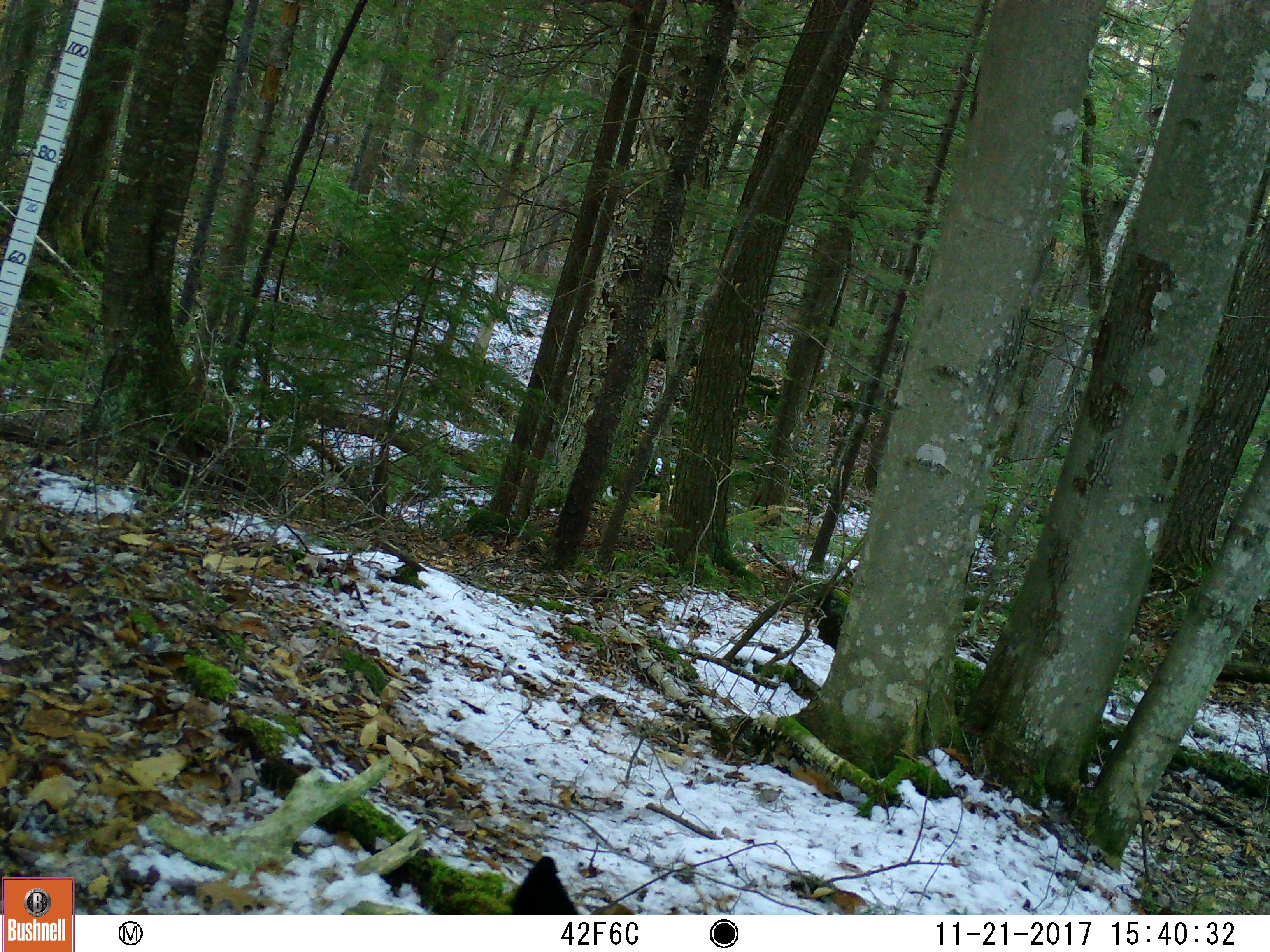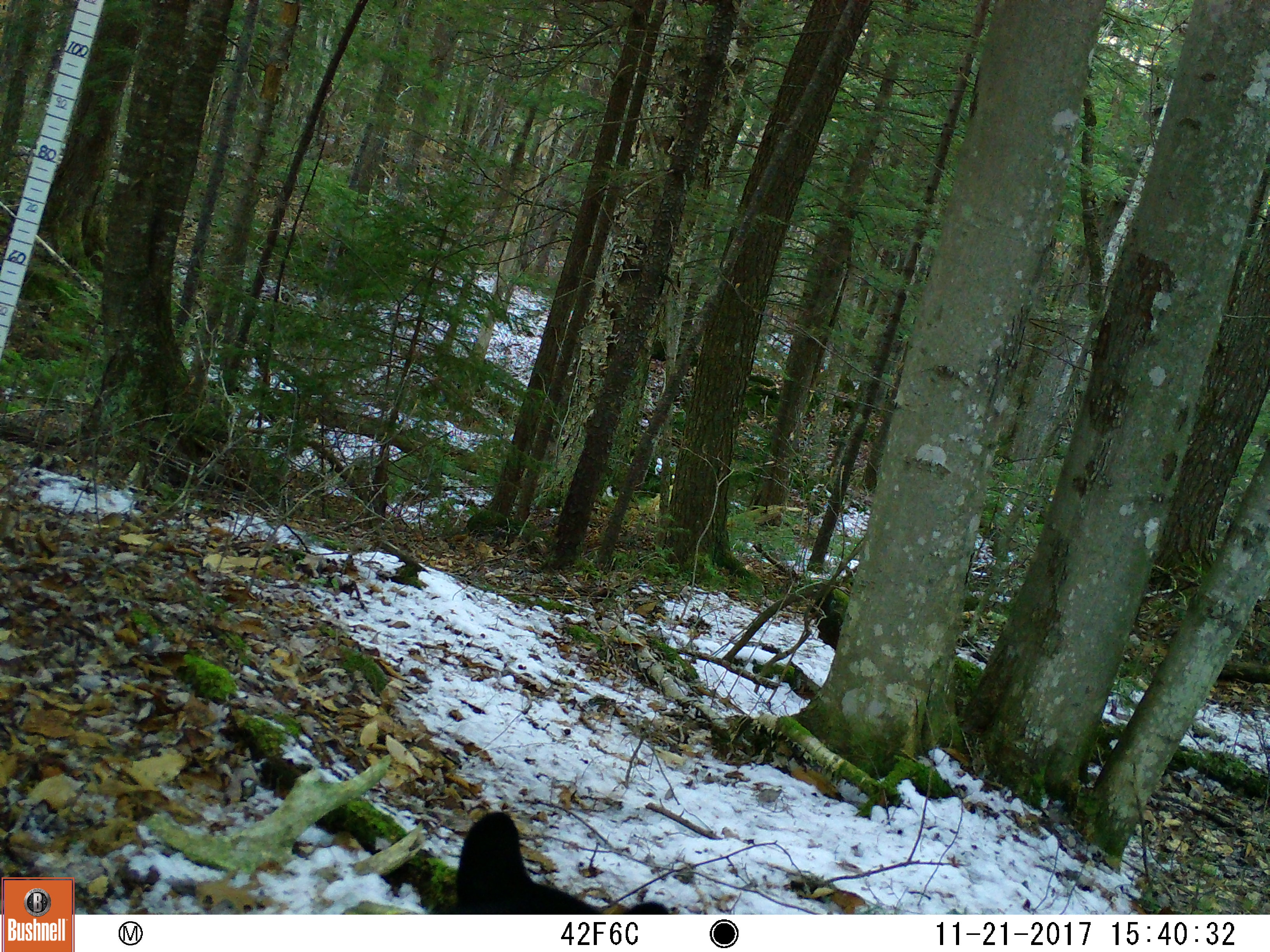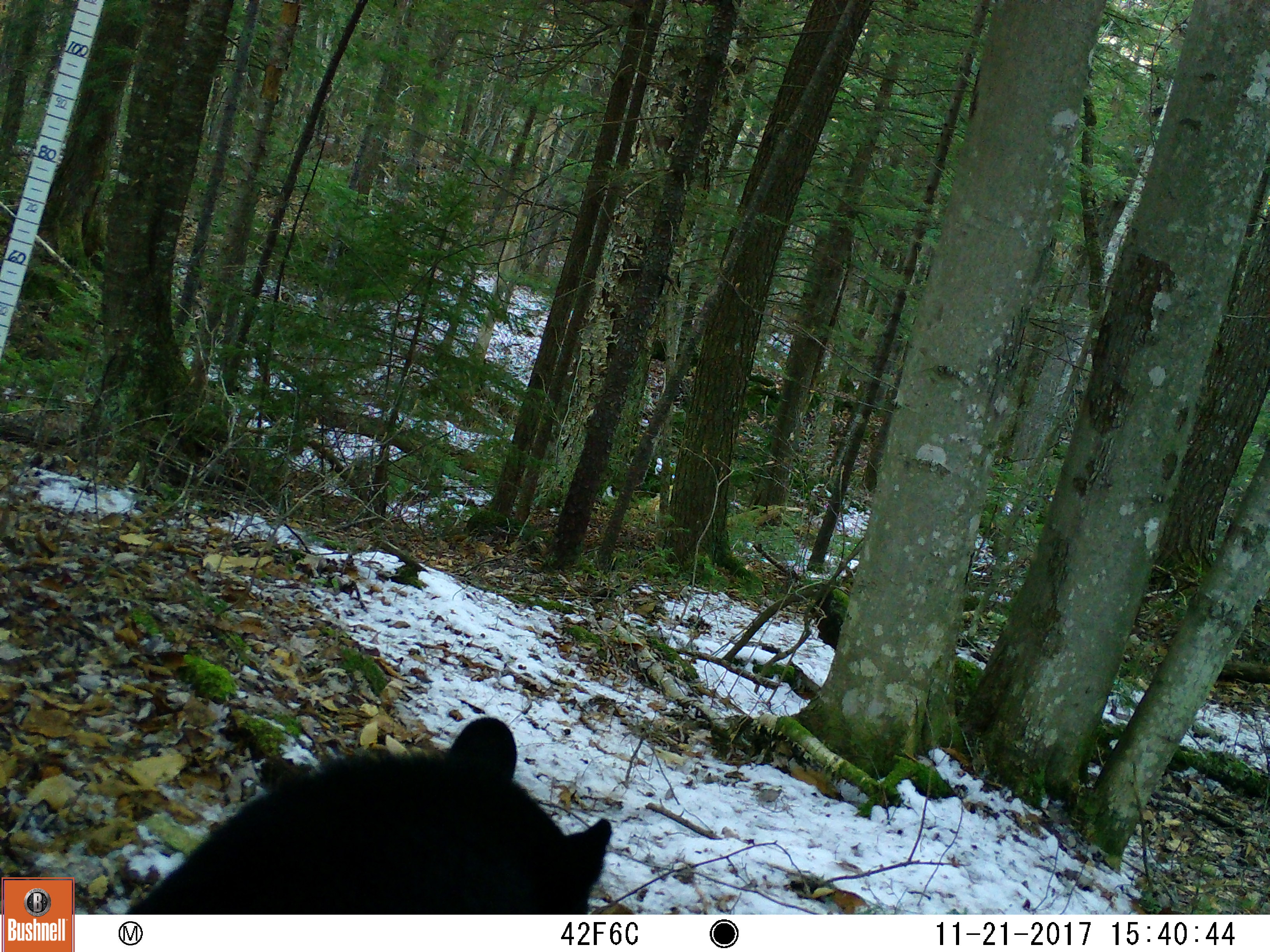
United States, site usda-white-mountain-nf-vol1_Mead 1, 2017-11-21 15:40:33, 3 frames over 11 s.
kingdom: Animalia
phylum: Chordata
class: Mammalia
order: Carnivora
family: Ursidae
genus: Ursus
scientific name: Ursus americanus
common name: black bear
Black bear (Ursus americanus).